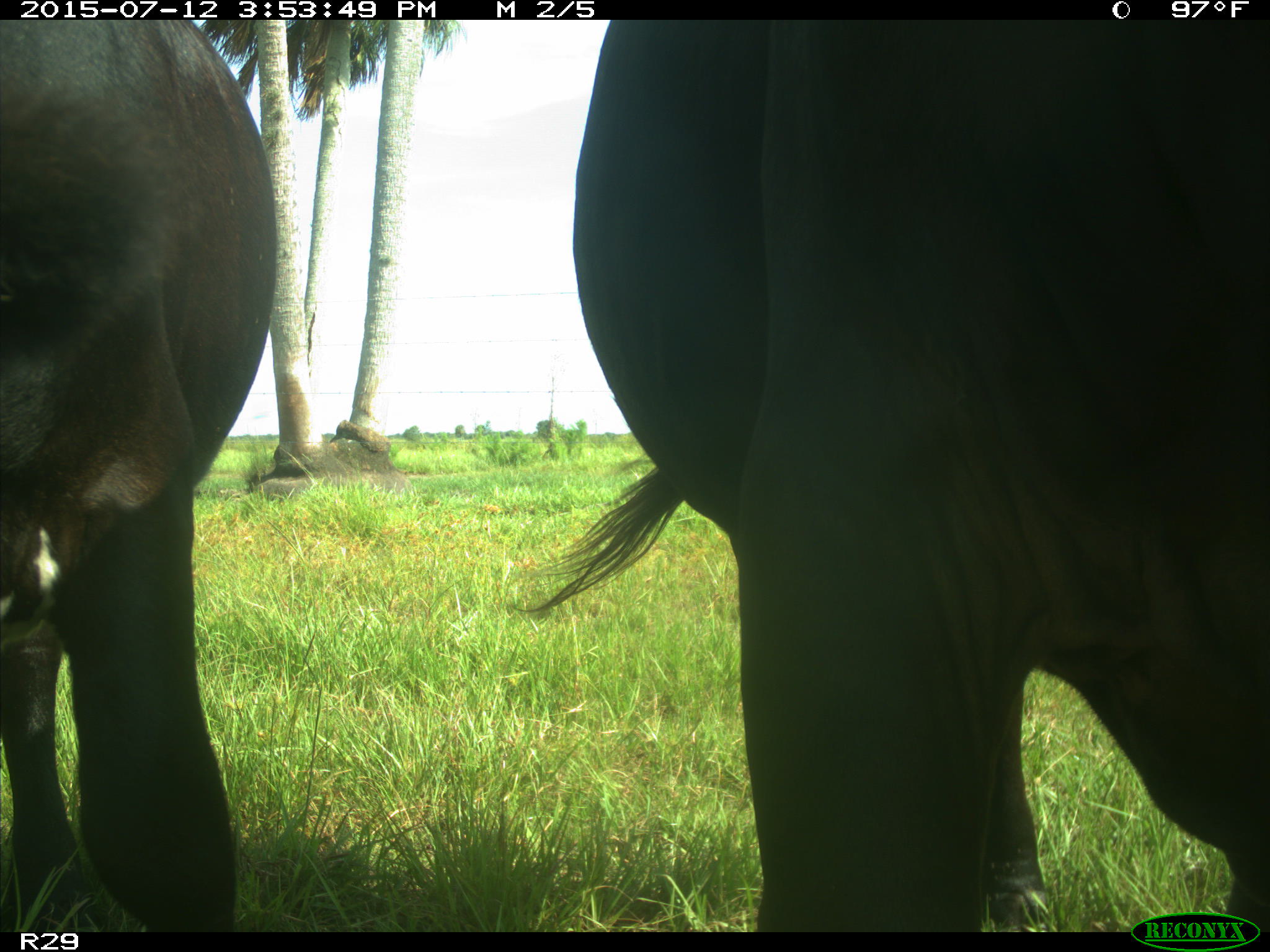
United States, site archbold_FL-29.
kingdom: Animalia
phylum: Chordata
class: Mammalia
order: Artiodactyla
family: Bovidae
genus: Bos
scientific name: Bos taurus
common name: domestic cow